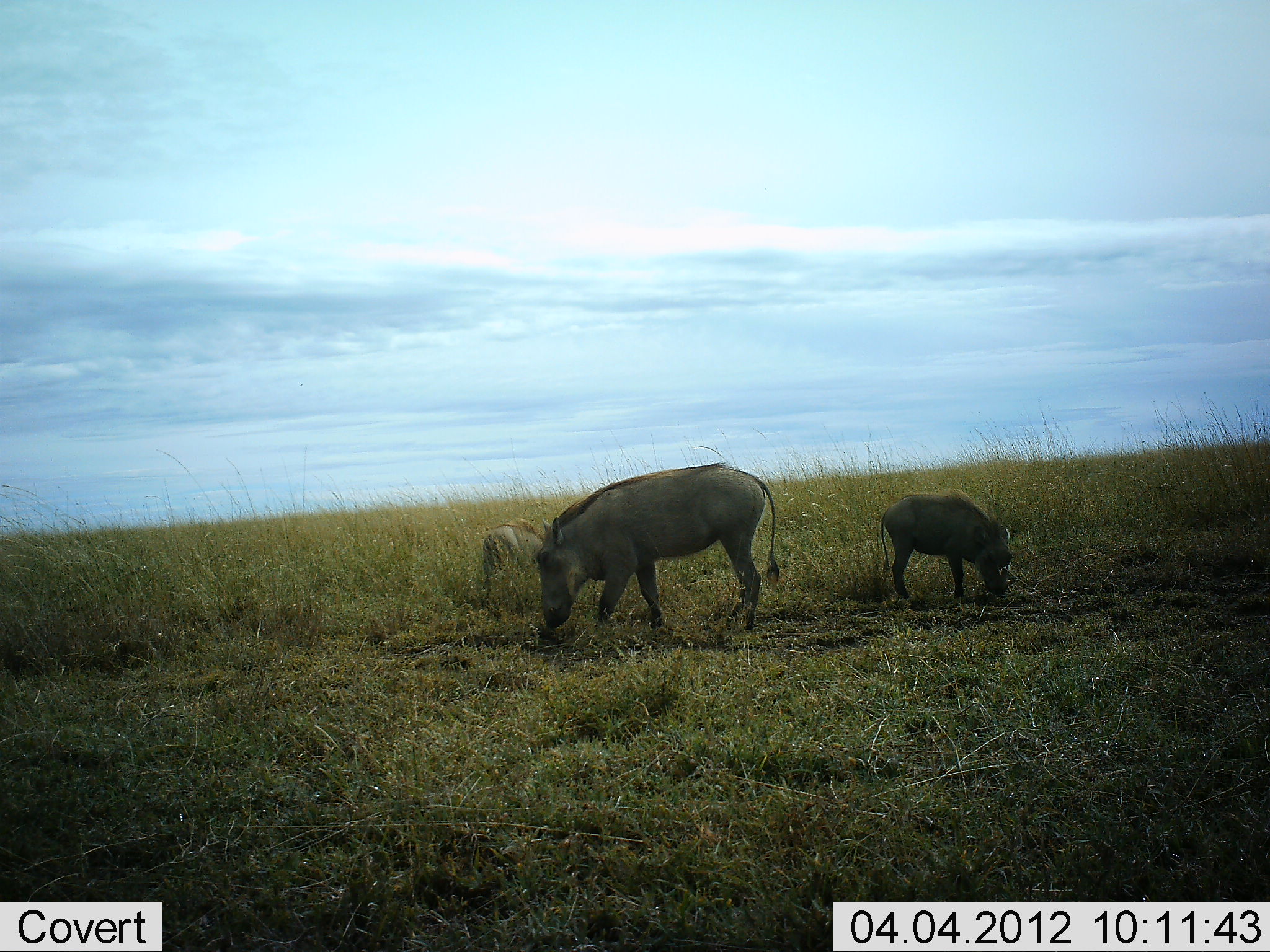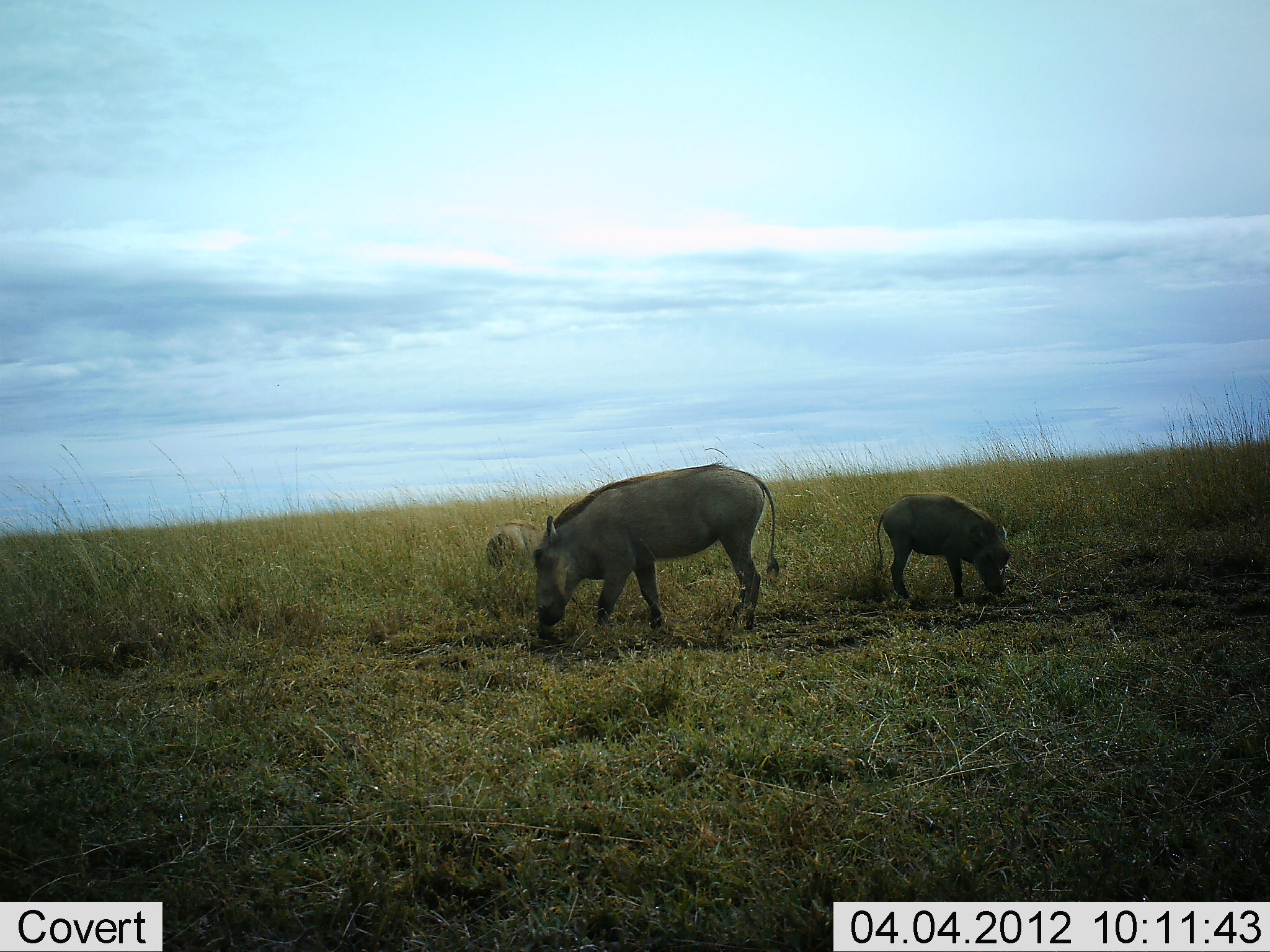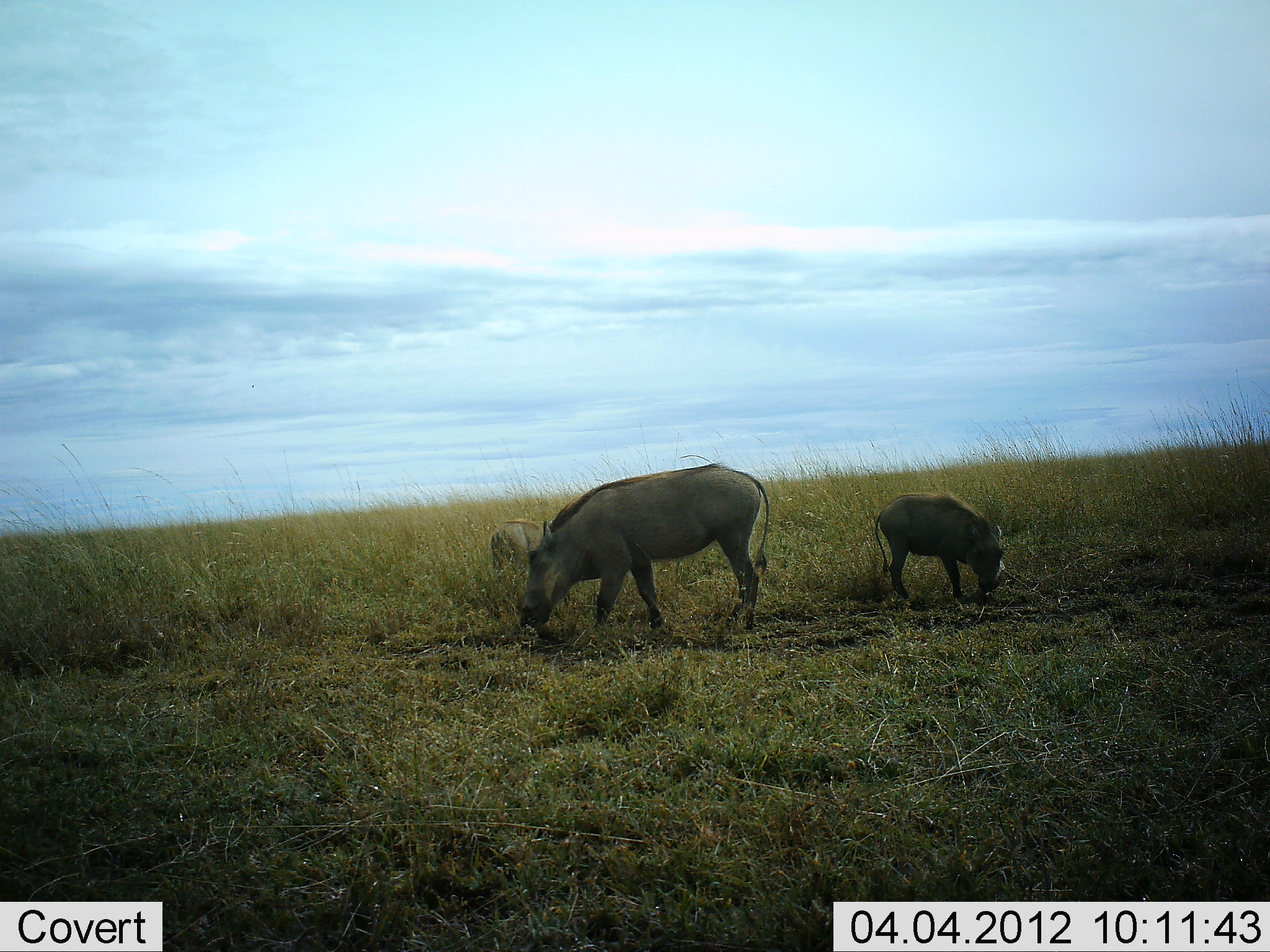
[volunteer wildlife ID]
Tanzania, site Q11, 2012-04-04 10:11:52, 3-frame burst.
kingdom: Animalia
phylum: Chordata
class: Mammalia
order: Artiodactyla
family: Suidae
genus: Phacochoerus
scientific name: Phacochoerus africanus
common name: warthog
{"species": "warthog (Phacochoerus africanus)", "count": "3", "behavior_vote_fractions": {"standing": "32%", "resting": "0%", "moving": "3%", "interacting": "3%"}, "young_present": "91%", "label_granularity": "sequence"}